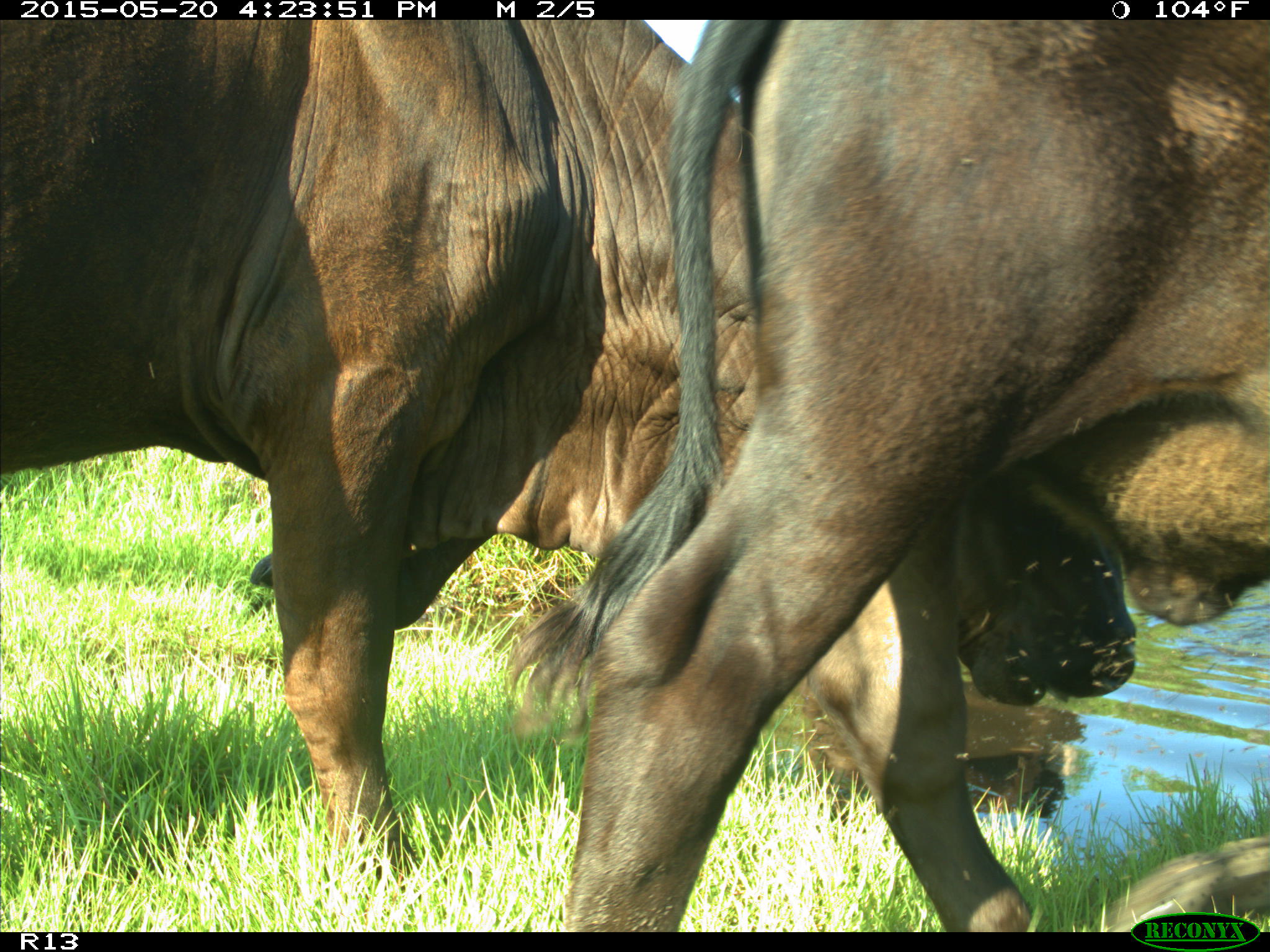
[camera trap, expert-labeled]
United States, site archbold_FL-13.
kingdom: Animalia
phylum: Chordata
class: Mammalia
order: Artiodactyla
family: Bovidae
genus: Bos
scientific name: Bos taurus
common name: domestic cow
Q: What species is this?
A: Bos taurus (domestic cow).